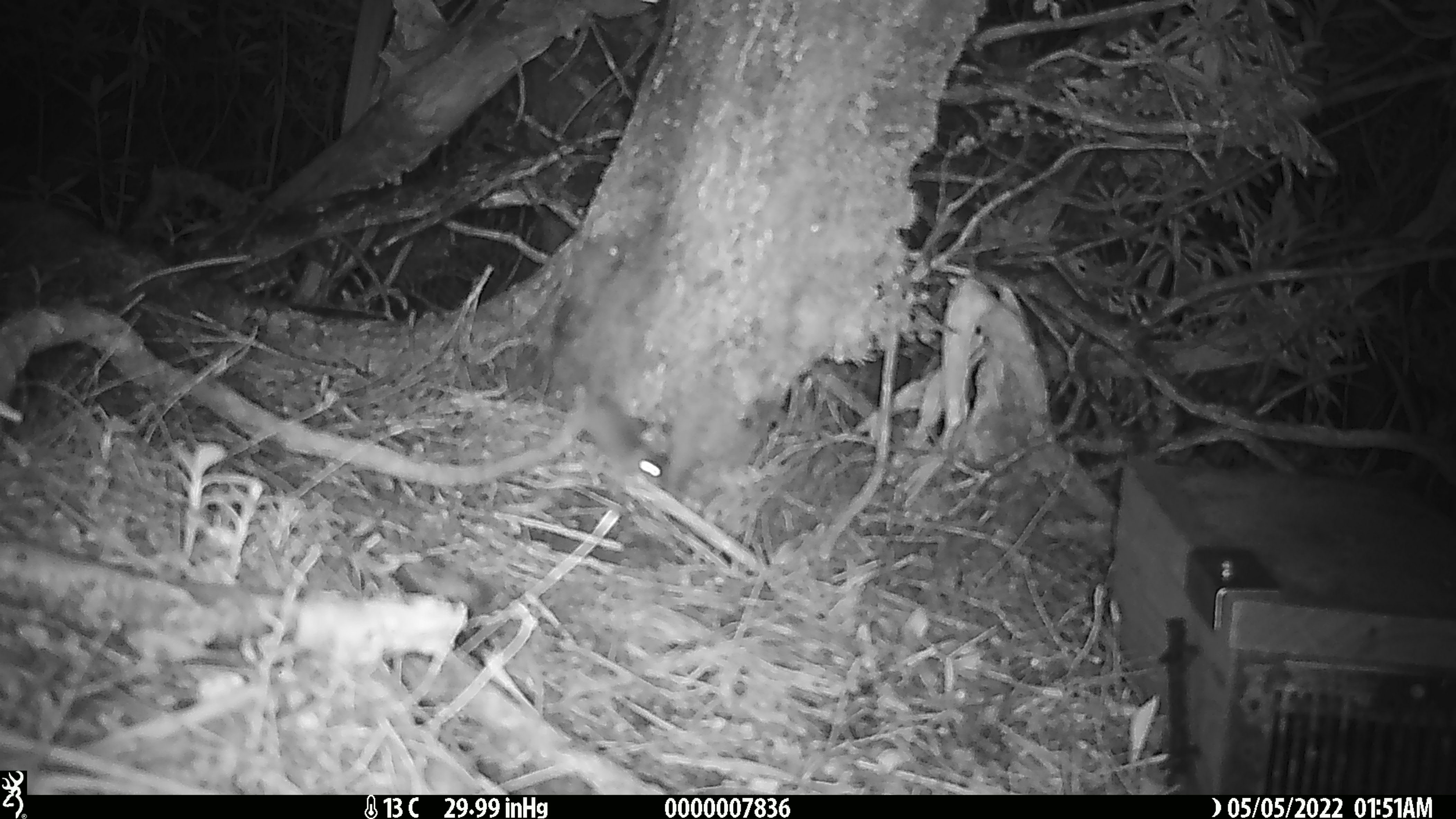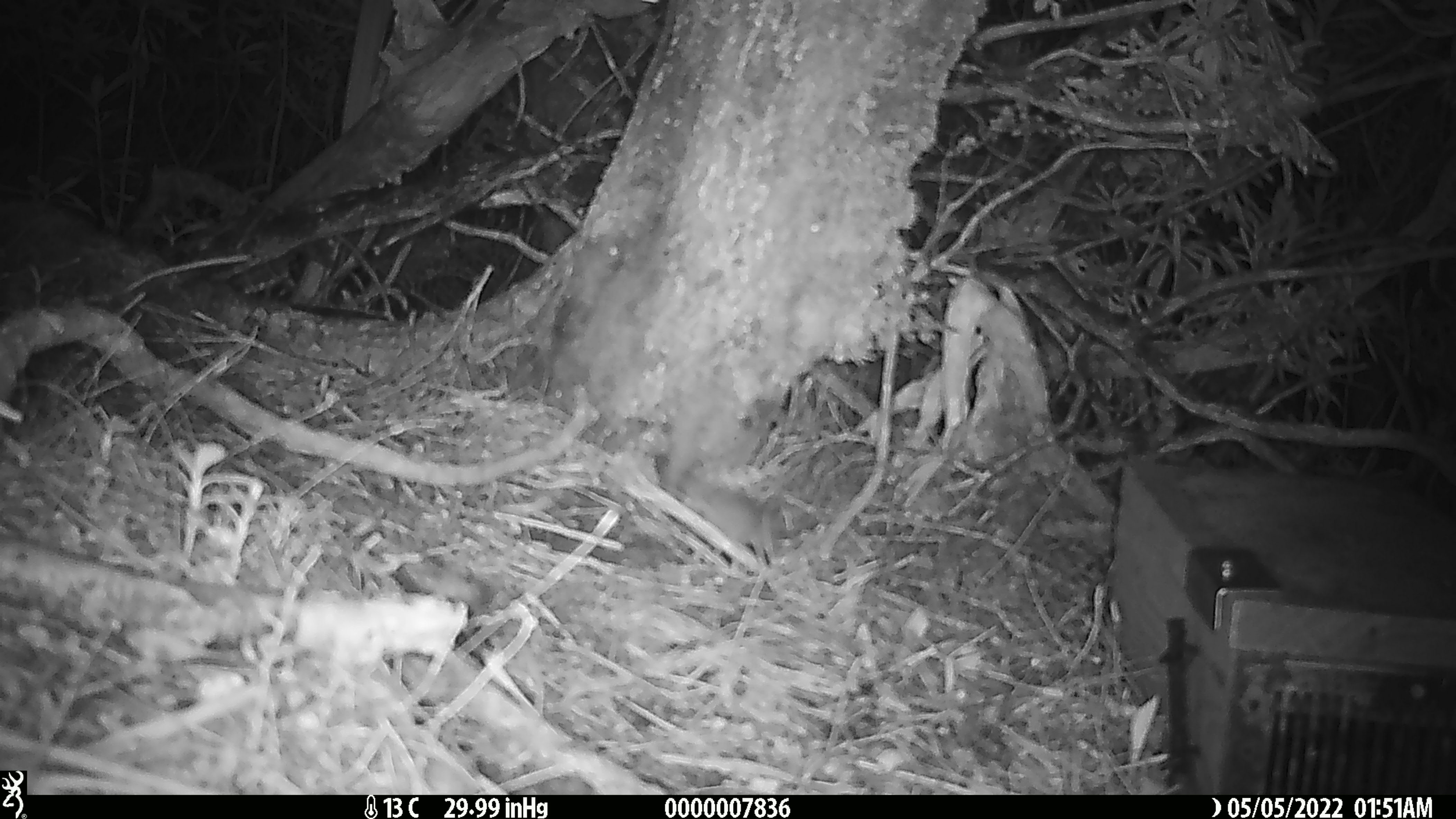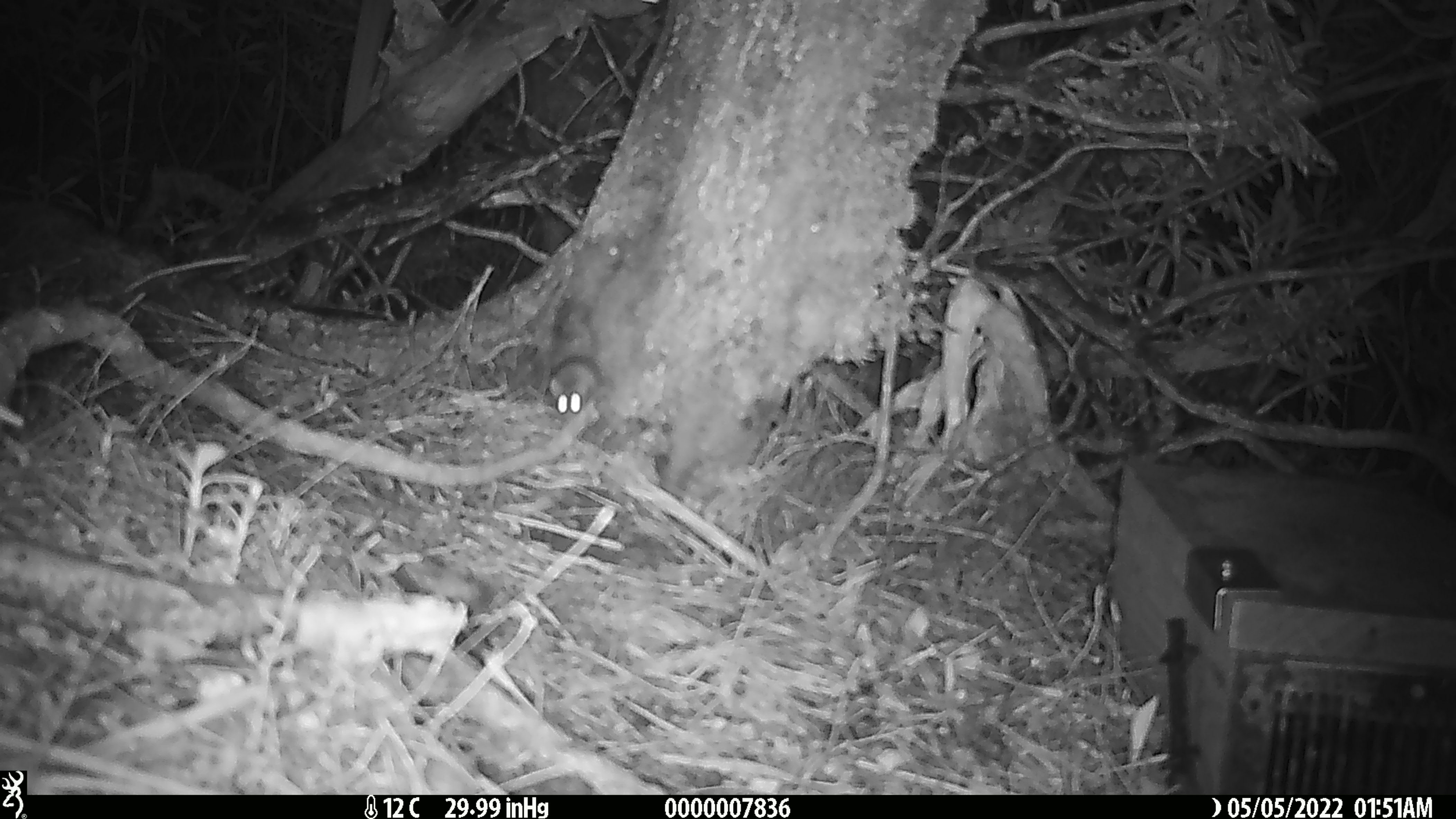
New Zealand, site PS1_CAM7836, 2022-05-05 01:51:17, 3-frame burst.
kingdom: Animalia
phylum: Chordata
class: Mammalia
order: Rodentia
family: Muridae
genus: Mus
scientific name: Mus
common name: mouse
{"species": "mouse (Mus)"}